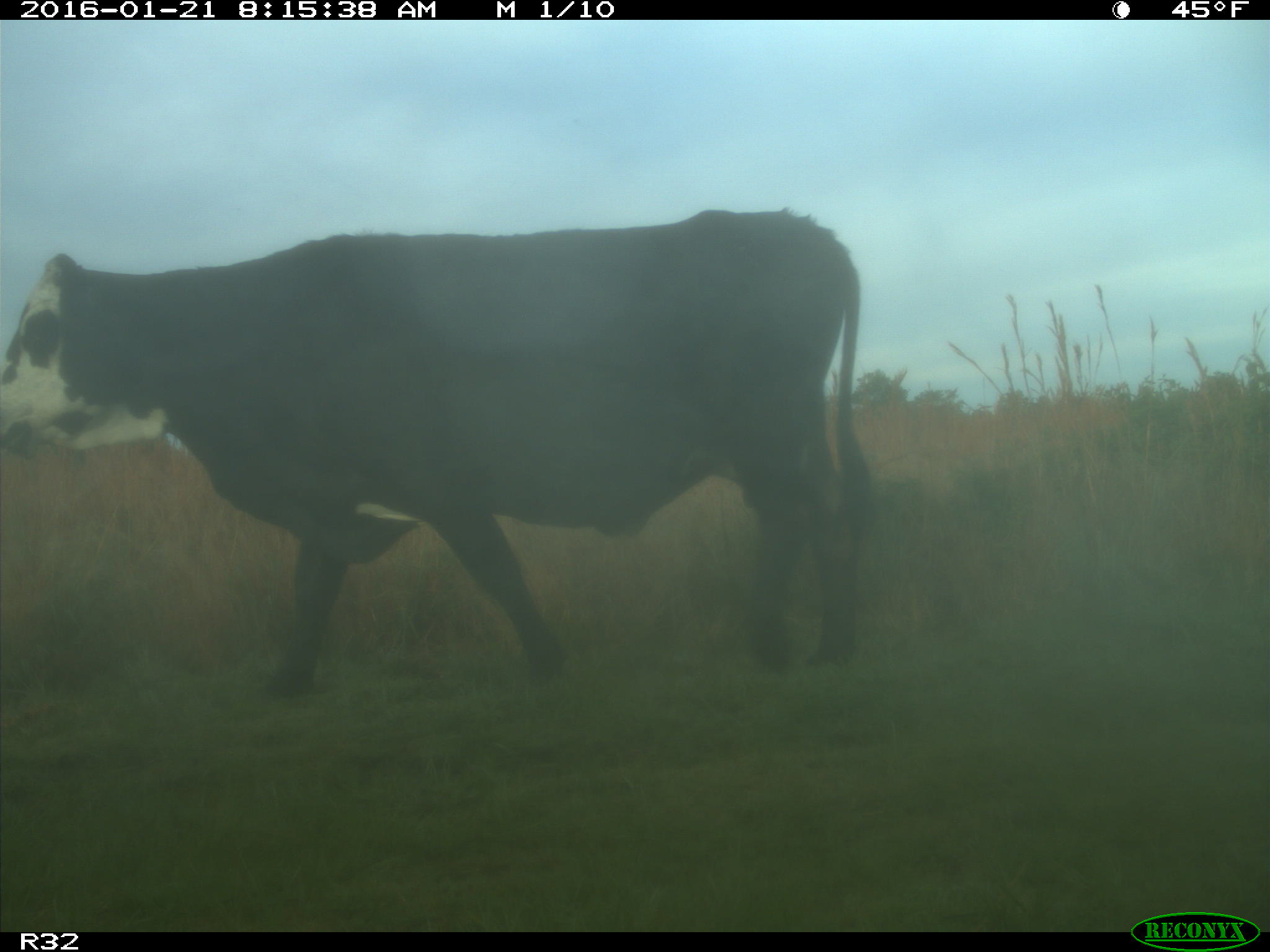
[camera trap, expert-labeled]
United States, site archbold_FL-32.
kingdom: Animalia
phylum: Chordata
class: Mammalia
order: Artiodactyla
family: Bovidae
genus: Bos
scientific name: Bos taurus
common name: domestic cow